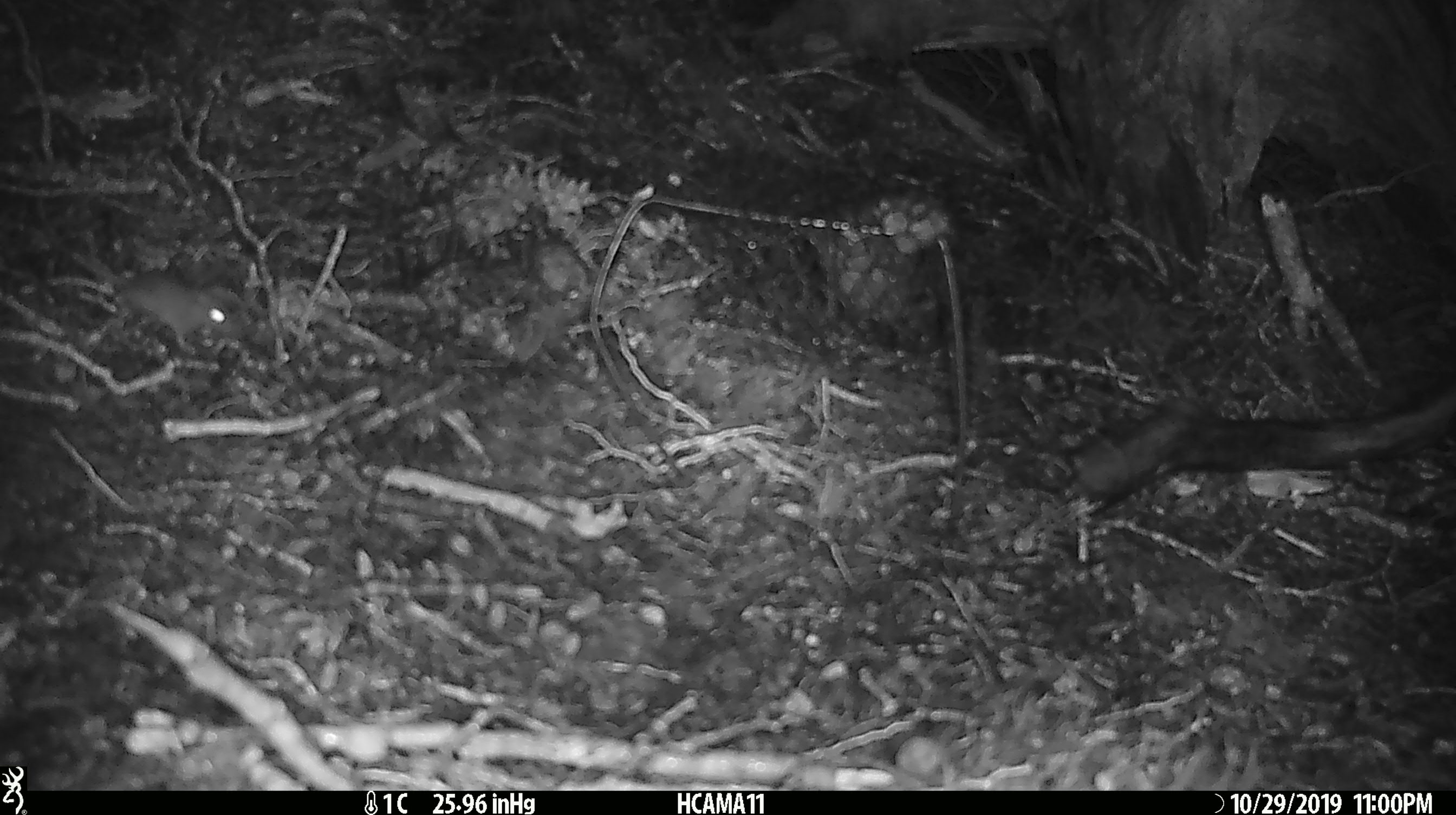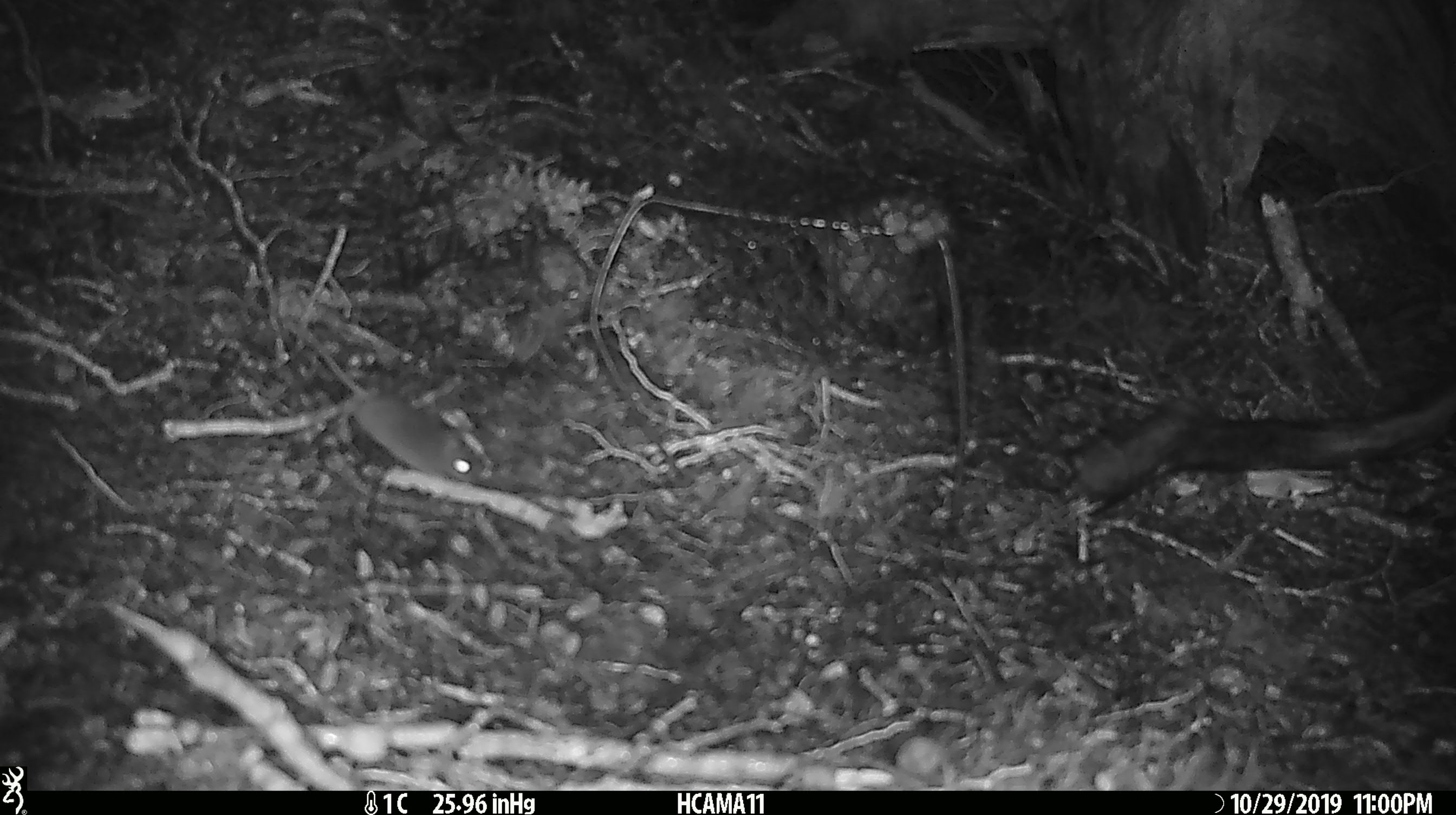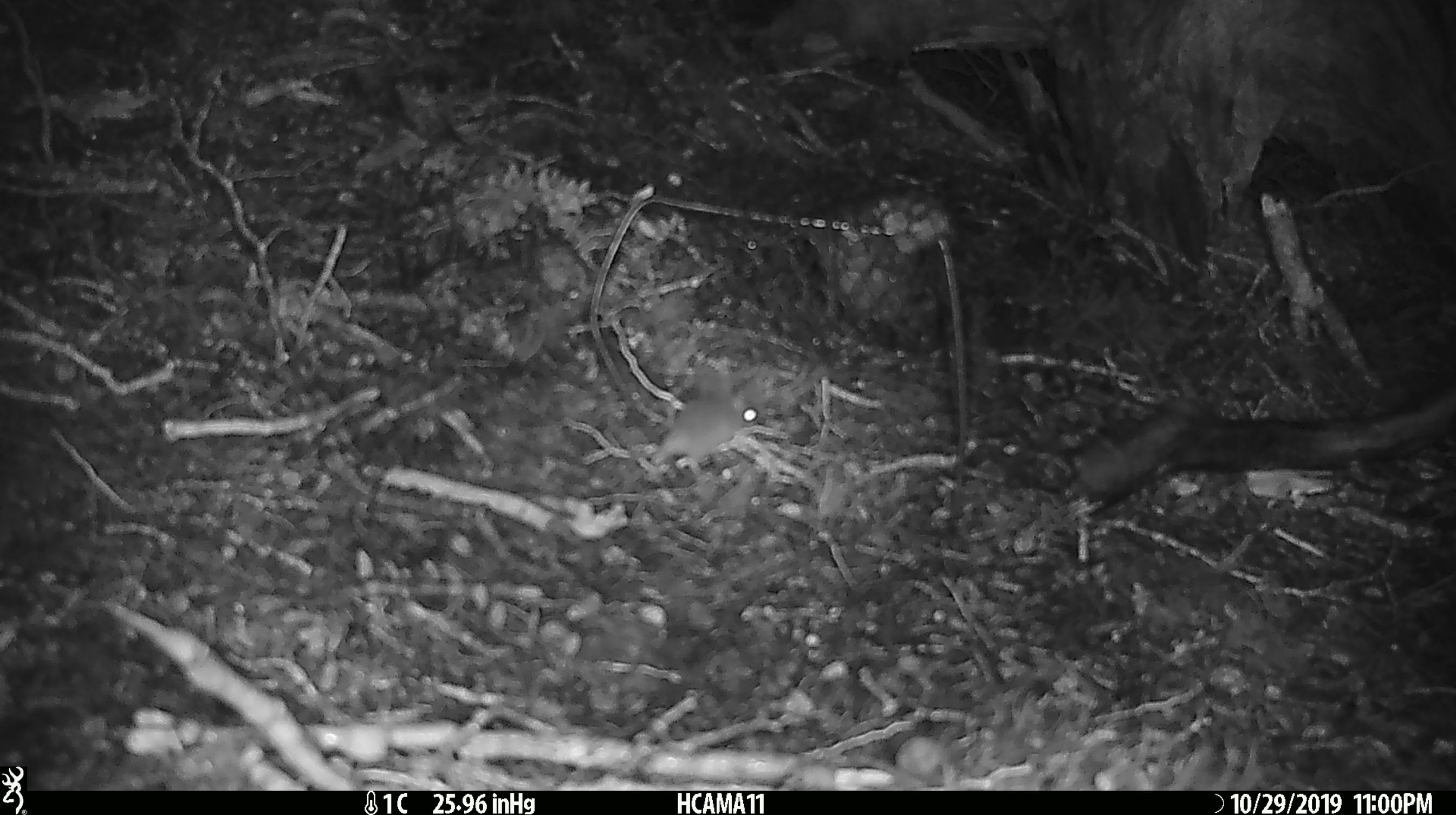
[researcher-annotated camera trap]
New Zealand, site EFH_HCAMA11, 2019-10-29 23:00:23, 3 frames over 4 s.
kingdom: Animalia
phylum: Chordata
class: Mammalia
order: Rodentia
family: Muridae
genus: Mus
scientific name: Mus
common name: mouse